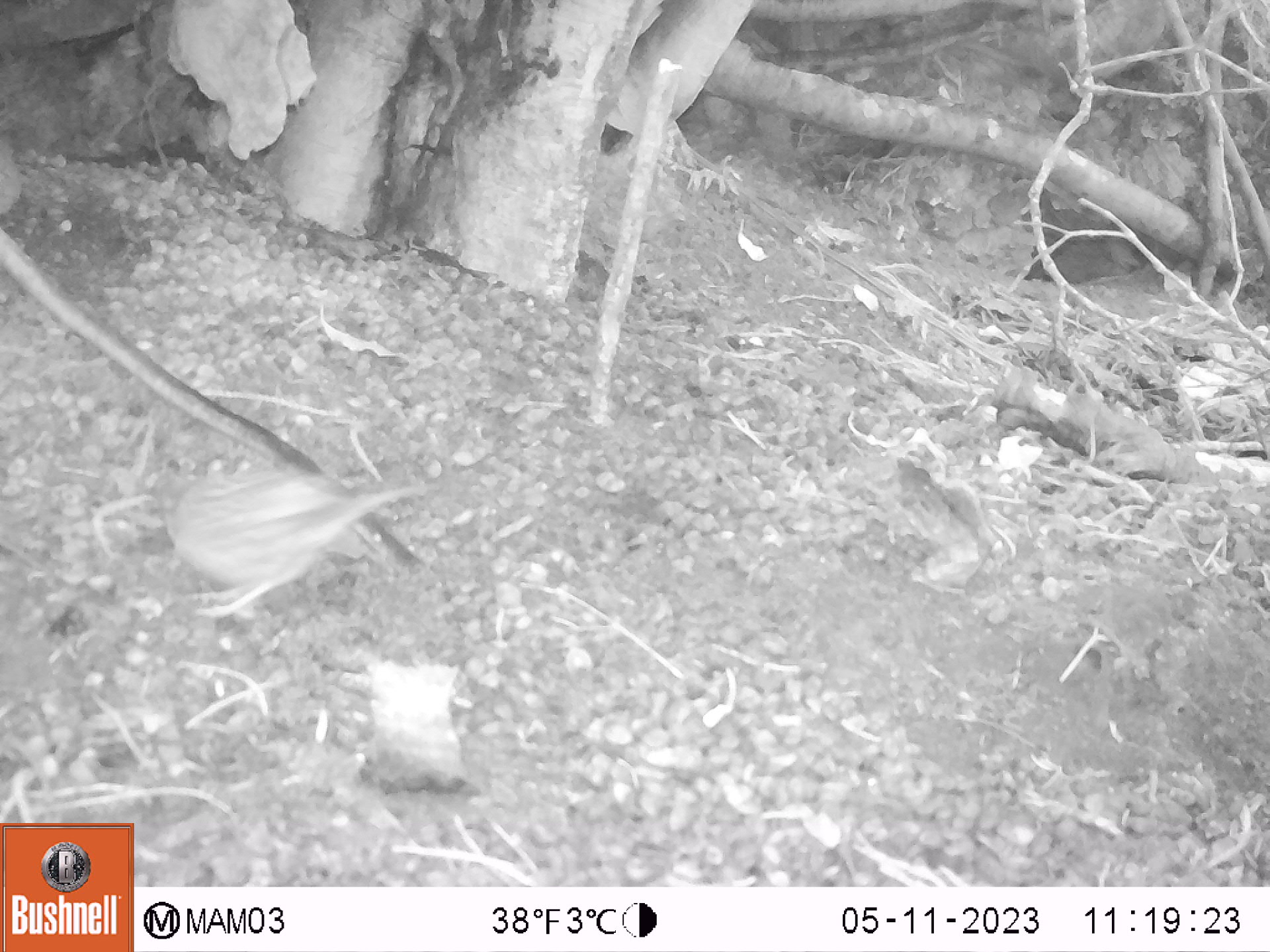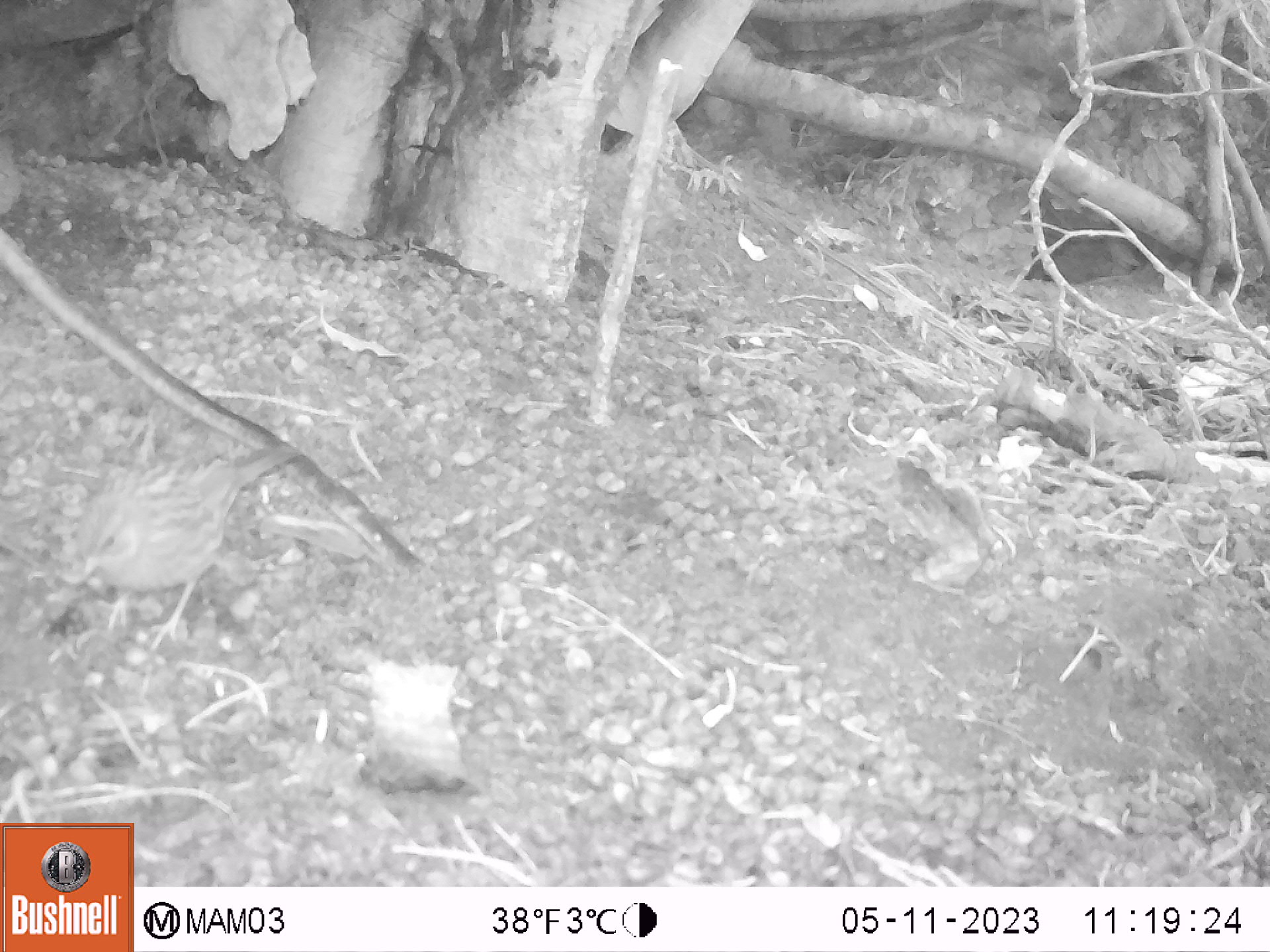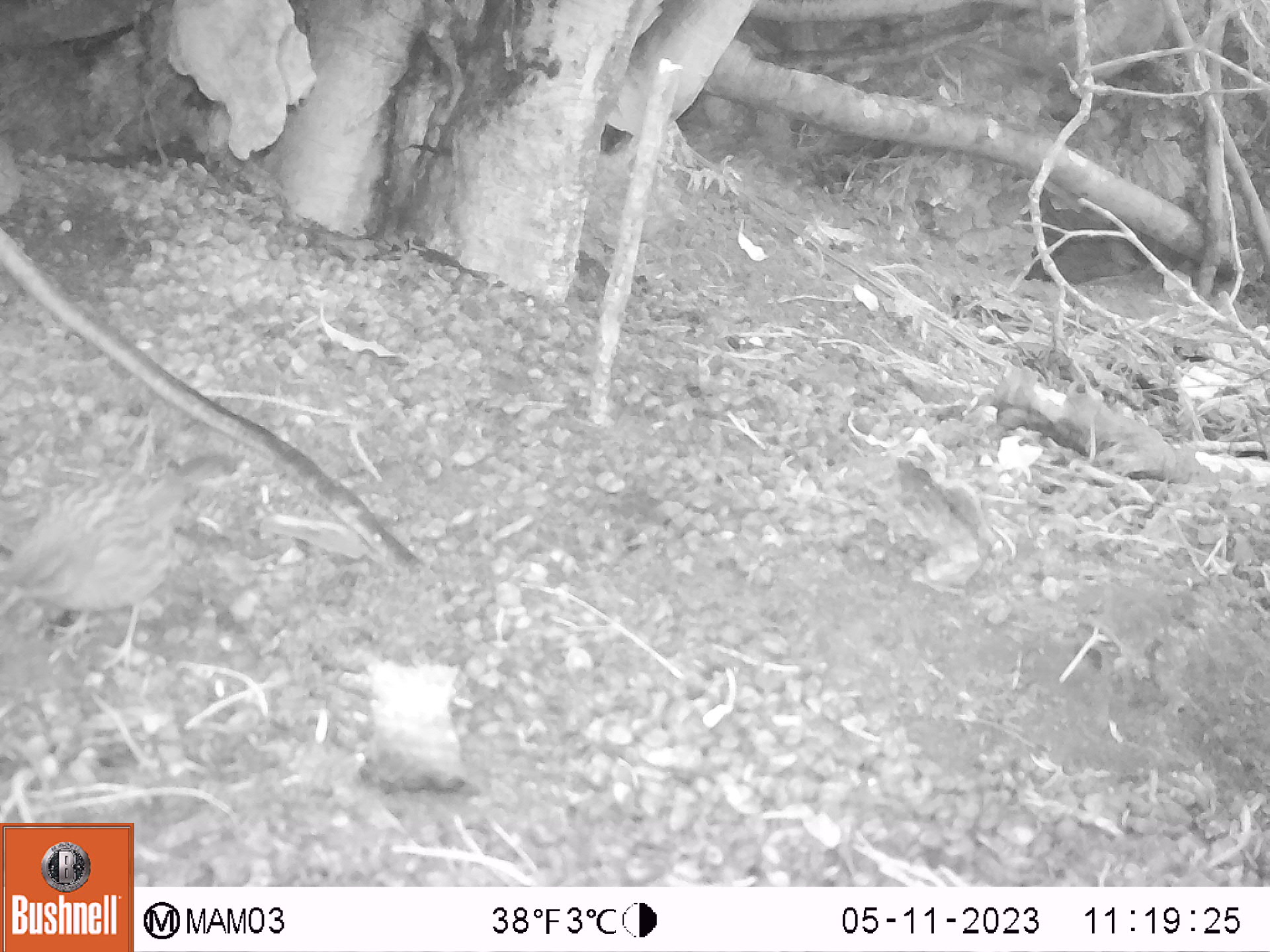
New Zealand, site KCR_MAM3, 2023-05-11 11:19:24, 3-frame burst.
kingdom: Animalia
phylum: Chordata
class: Aves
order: Passeriformes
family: Prunellidae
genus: Prunella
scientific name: Prunella modularis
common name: dunnock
Dunnock (Prunella modularis).